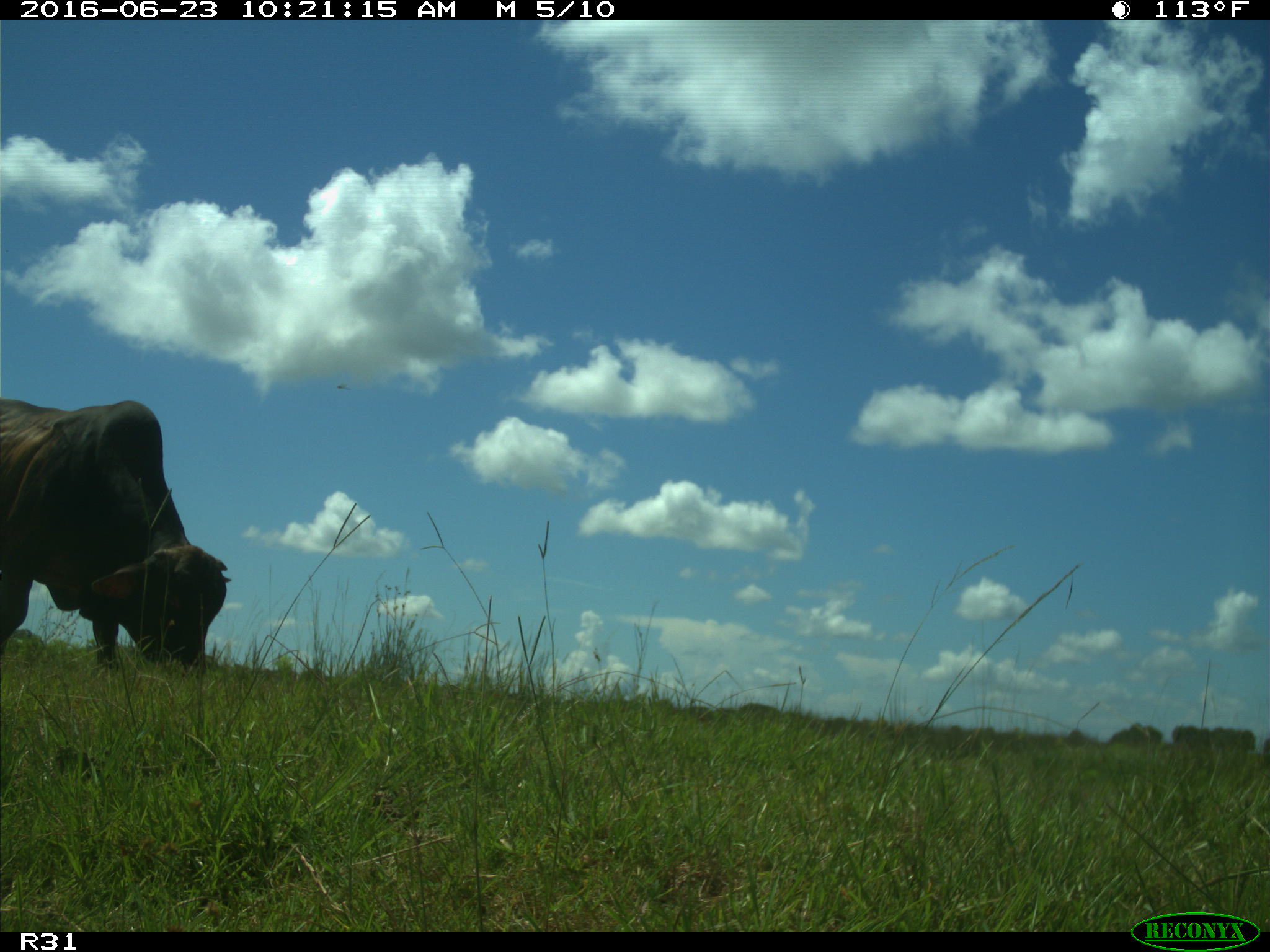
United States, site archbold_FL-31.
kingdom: Animalia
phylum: Chordata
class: Mammalia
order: Artiodactyla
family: Bovidae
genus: Bos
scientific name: Bos taurus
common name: domestic cow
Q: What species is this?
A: Bos taurus (domestic cow).